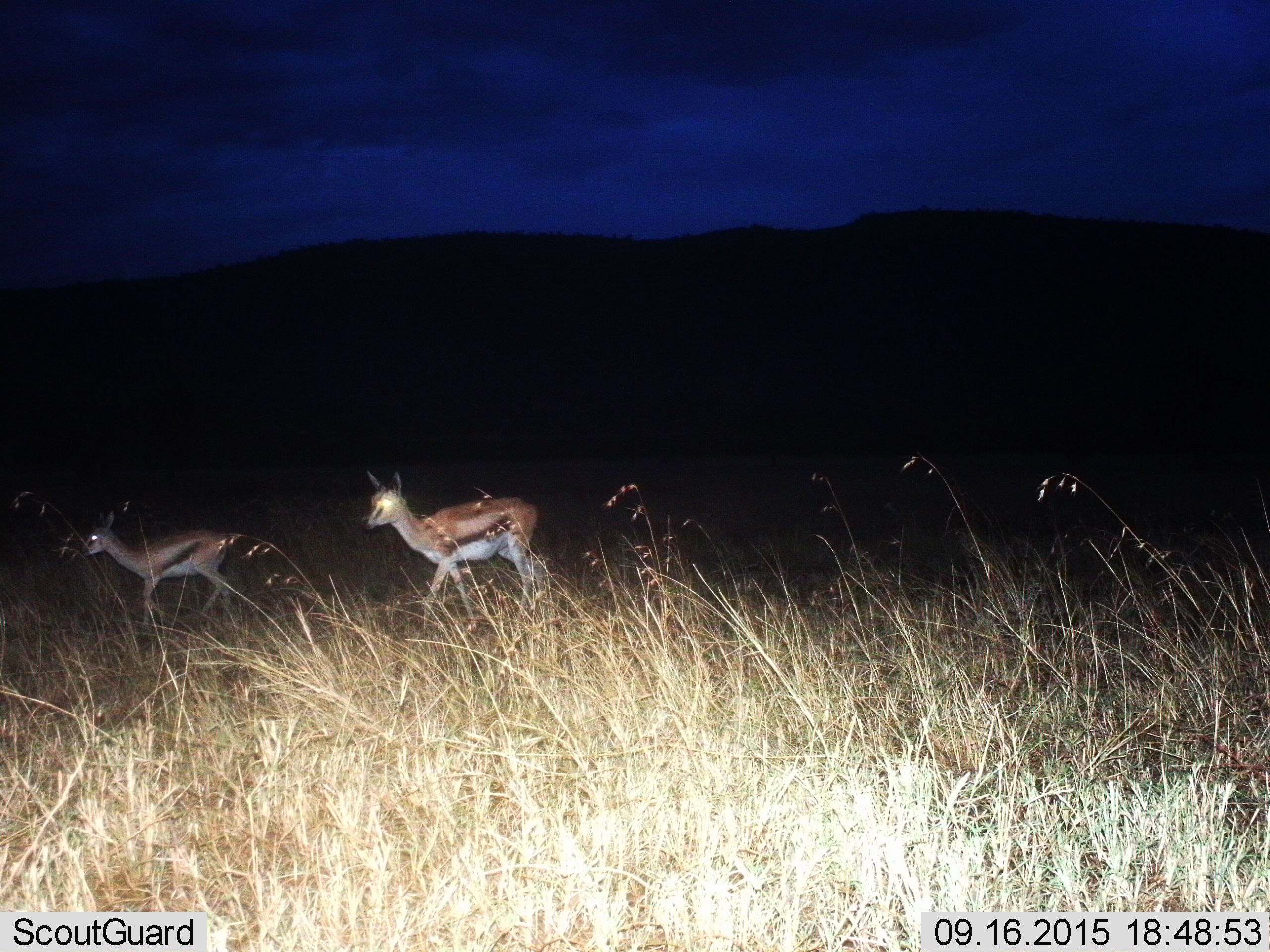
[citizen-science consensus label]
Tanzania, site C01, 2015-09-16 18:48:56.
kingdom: Animalia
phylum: Chordata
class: Mammalia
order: Artiodactyla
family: Bovidae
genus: Eudorcas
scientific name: Eudorcas thomsonii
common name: thomson's gazelle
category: gazellethomsons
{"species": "gazellethomsons (thomson's gazelle) (Eudorcas thomsonii)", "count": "2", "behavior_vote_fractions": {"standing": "6%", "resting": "0%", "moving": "100%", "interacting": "0%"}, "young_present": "47%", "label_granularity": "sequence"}